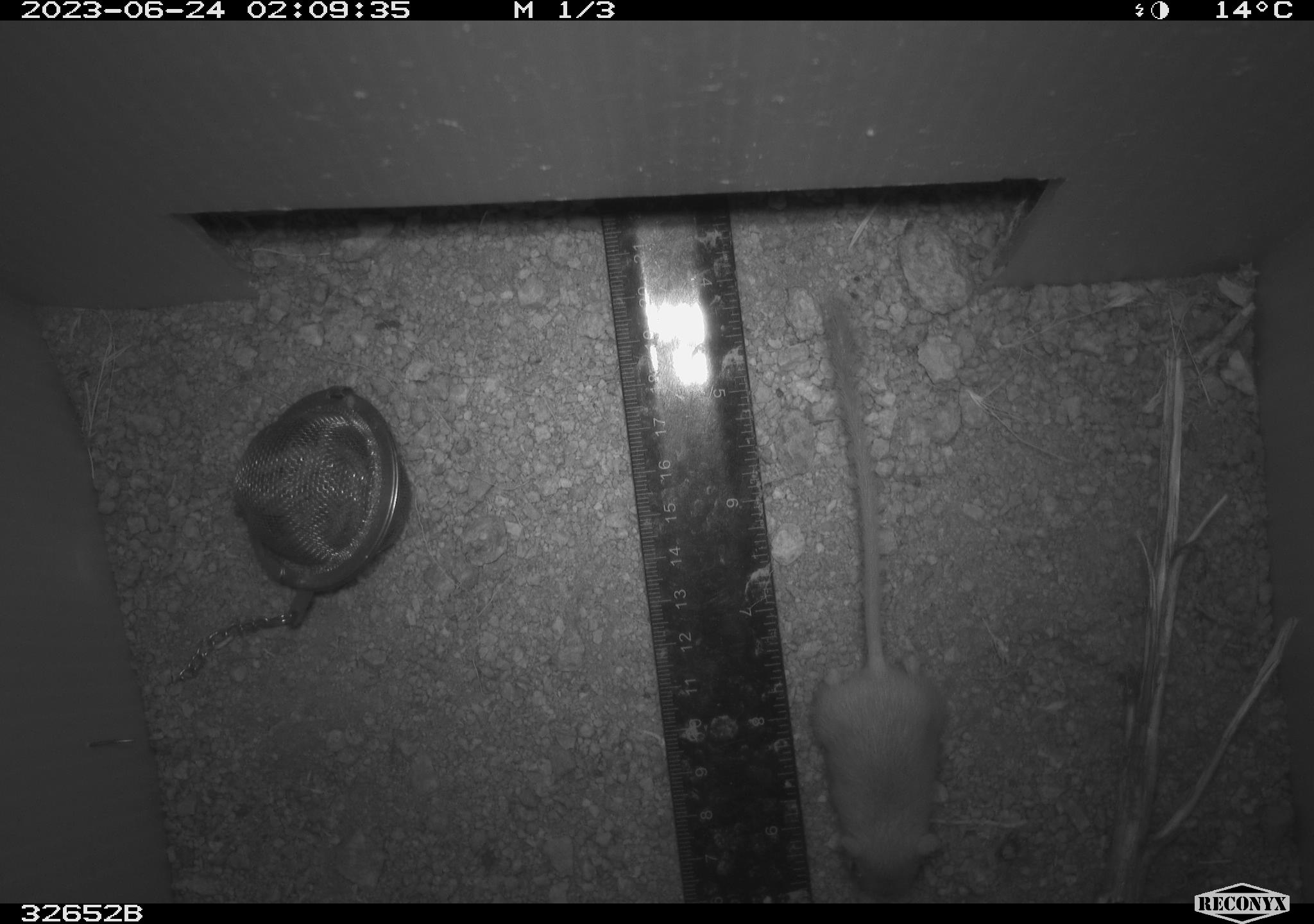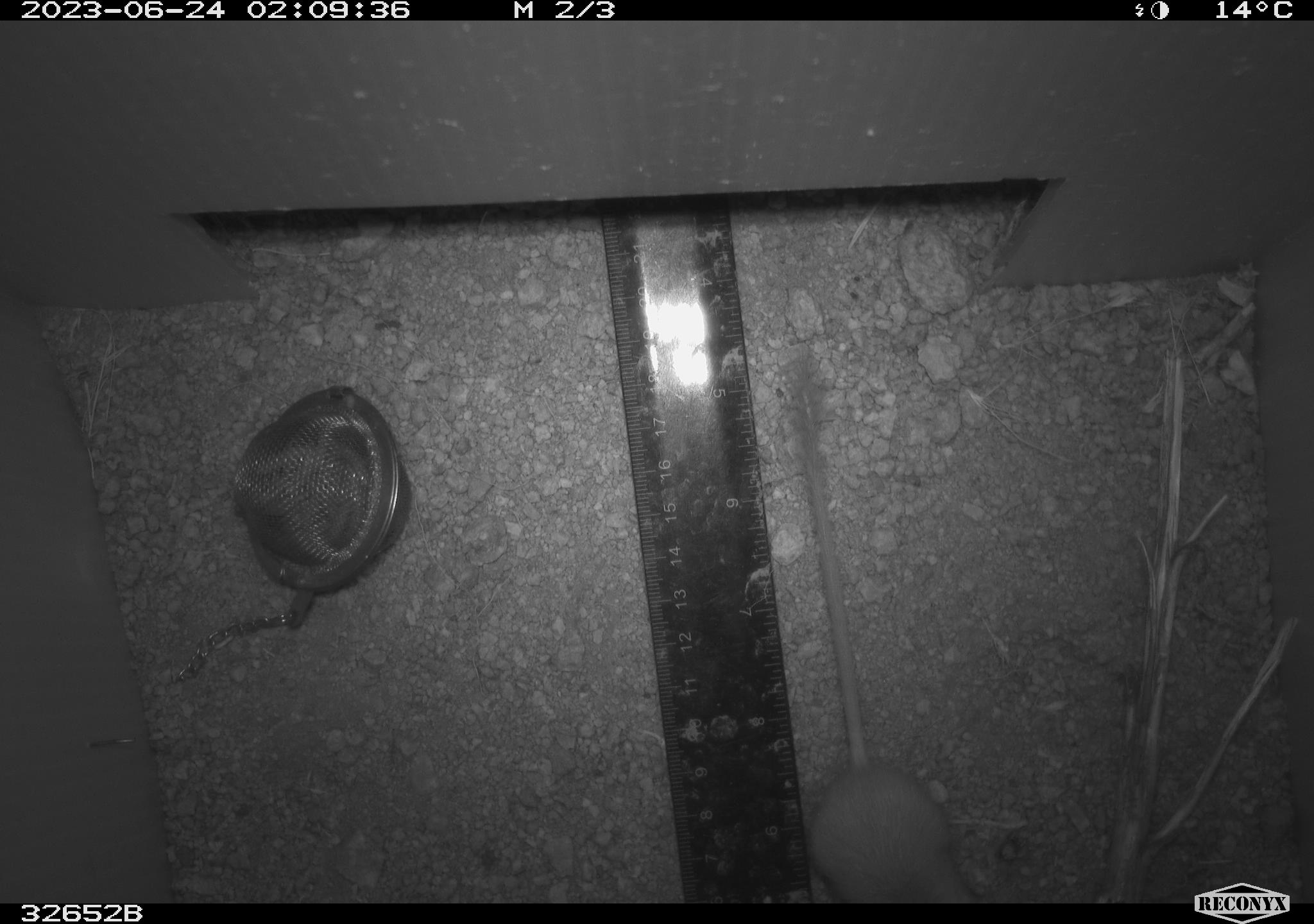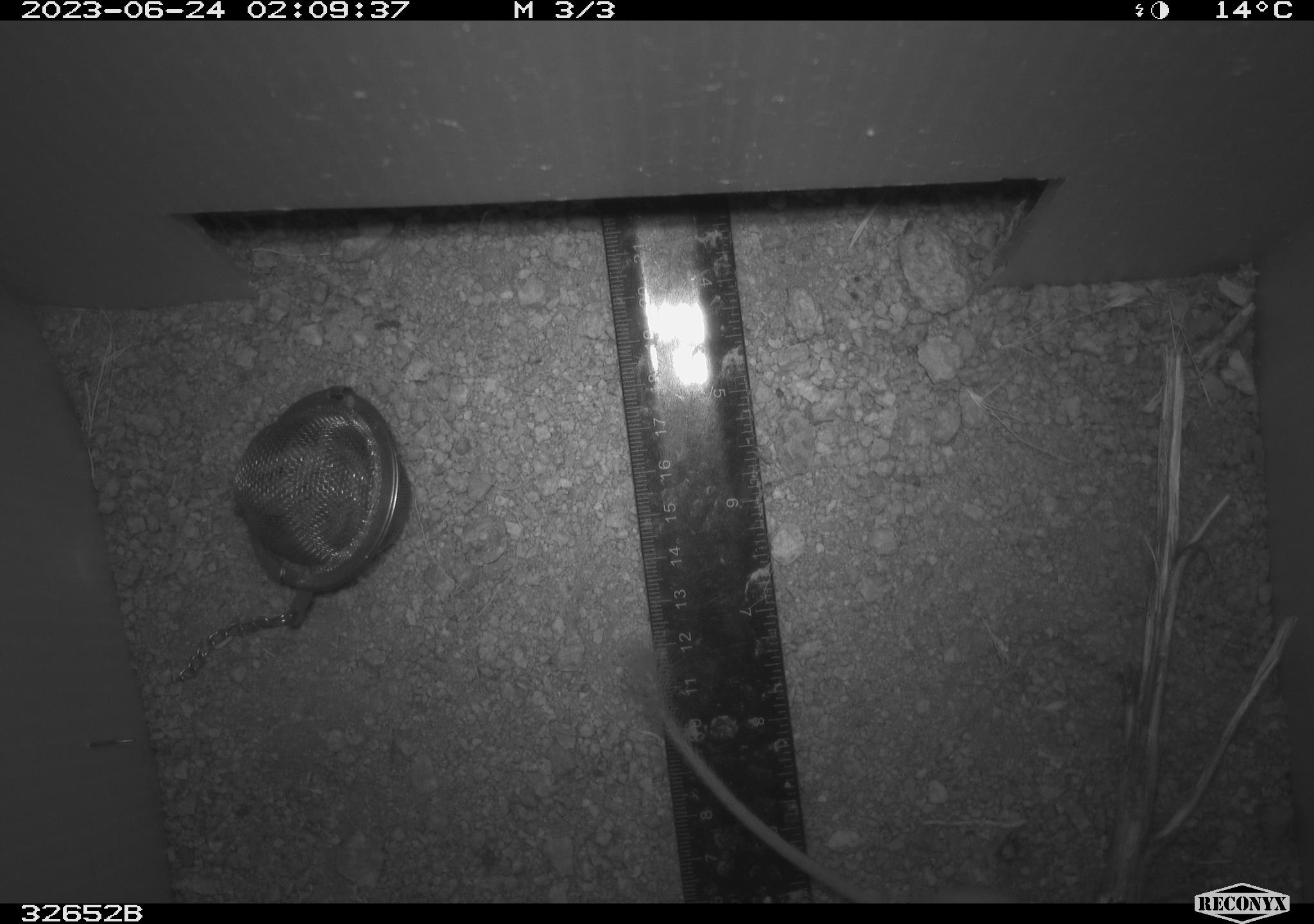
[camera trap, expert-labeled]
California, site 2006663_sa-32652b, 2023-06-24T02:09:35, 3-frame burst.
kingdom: Animalia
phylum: Chordata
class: Mammalia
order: Rodentia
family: Heteromyidae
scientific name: Heteromyidae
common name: kangaroo rats and pocket mice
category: heteromyidae family